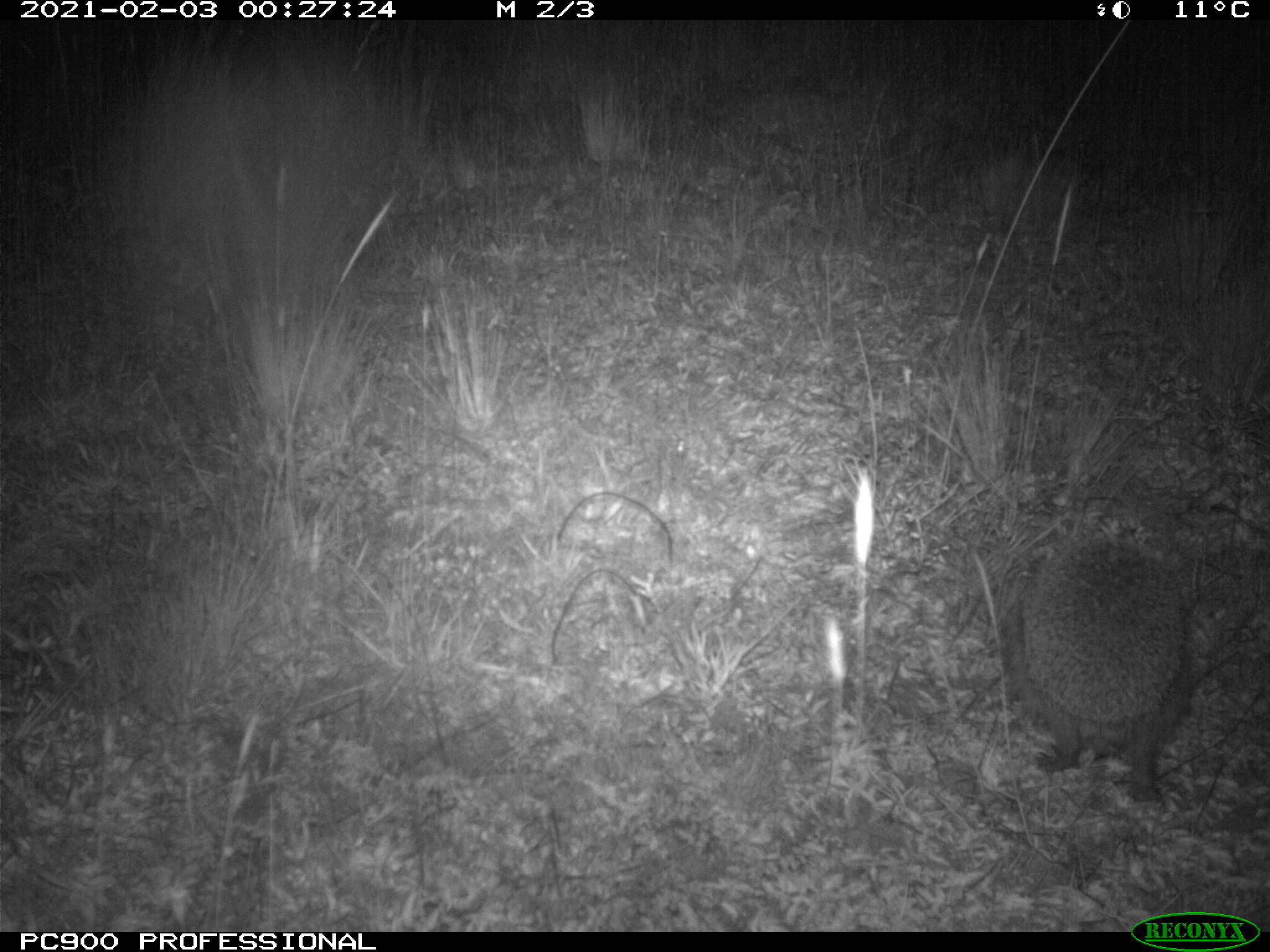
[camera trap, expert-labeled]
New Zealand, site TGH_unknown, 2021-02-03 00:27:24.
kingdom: Animalia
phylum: Chordata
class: Mammalia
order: Eulipotyphla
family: Erinaceidae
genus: Erinaceus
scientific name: Erinaceus europaeus europaeus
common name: european hedgehog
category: hedgehog